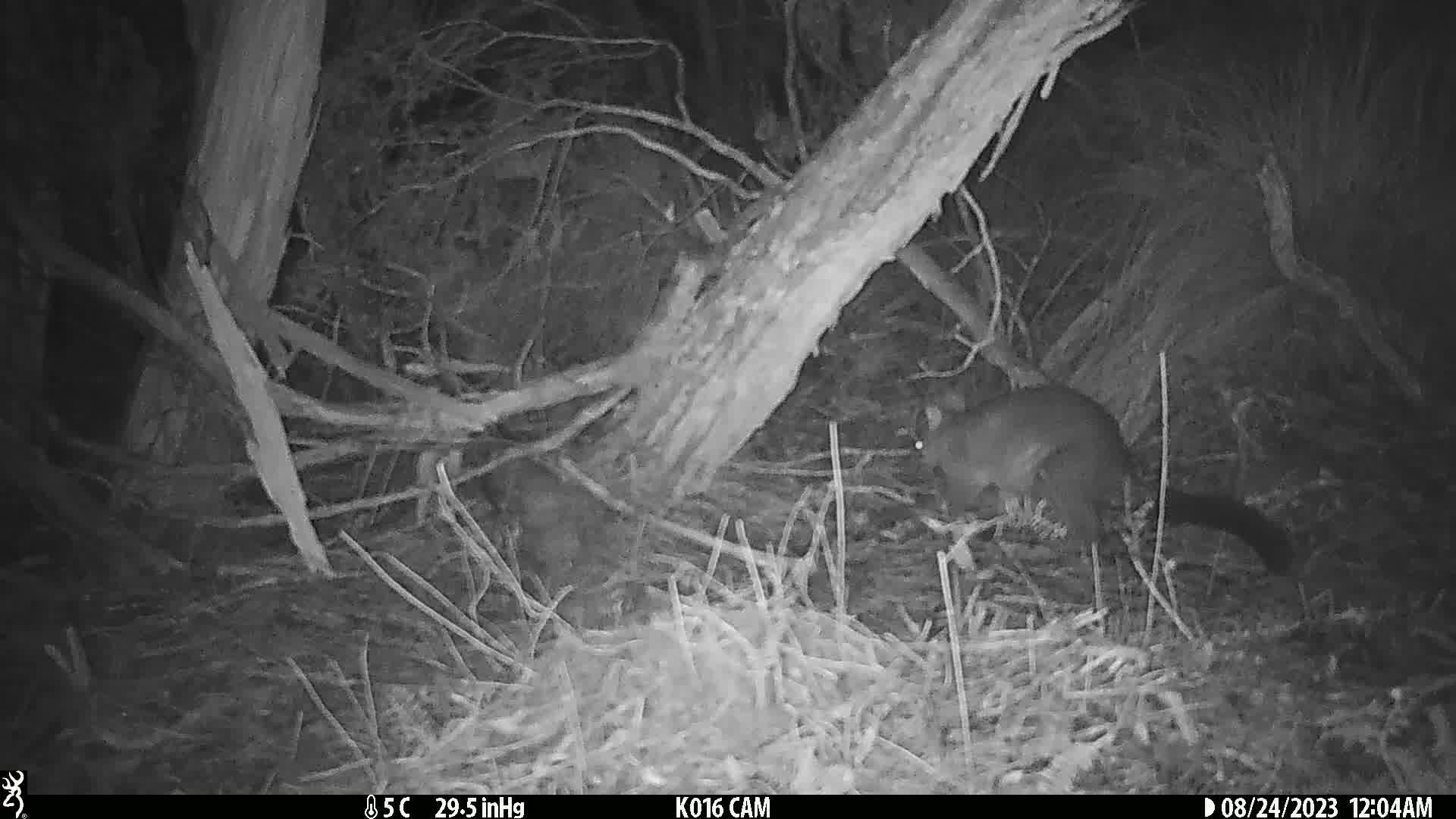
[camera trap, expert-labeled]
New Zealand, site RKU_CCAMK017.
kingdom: Animalia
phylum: Chordata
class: Mammalia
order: Diprotodontia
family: Phalangeridae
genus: Trichosurus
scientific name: Trichosurus vulpecula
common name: common brushtail possum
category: possum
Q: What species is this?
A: Possum (common brushtail possum) (Trichosurus vulpecula).